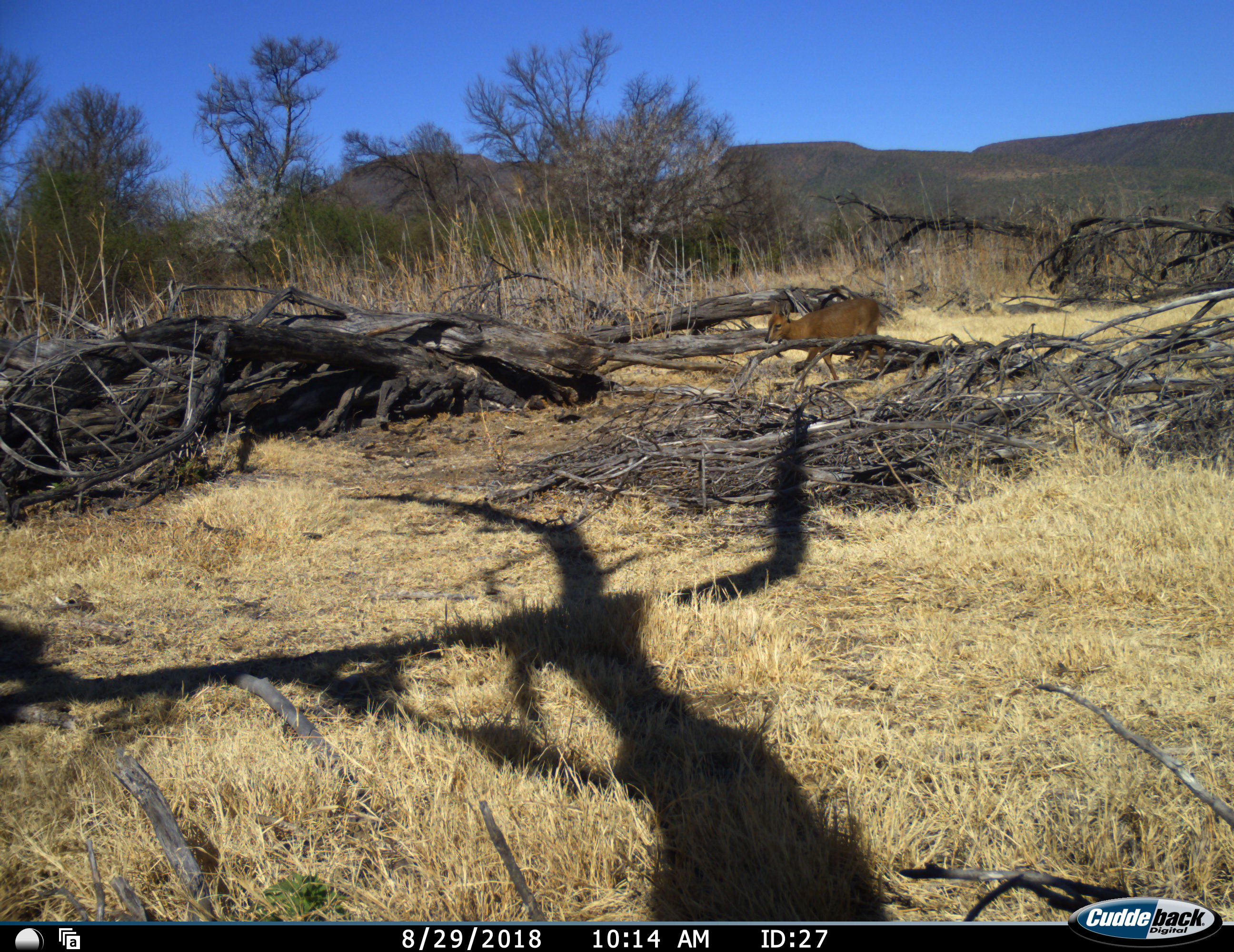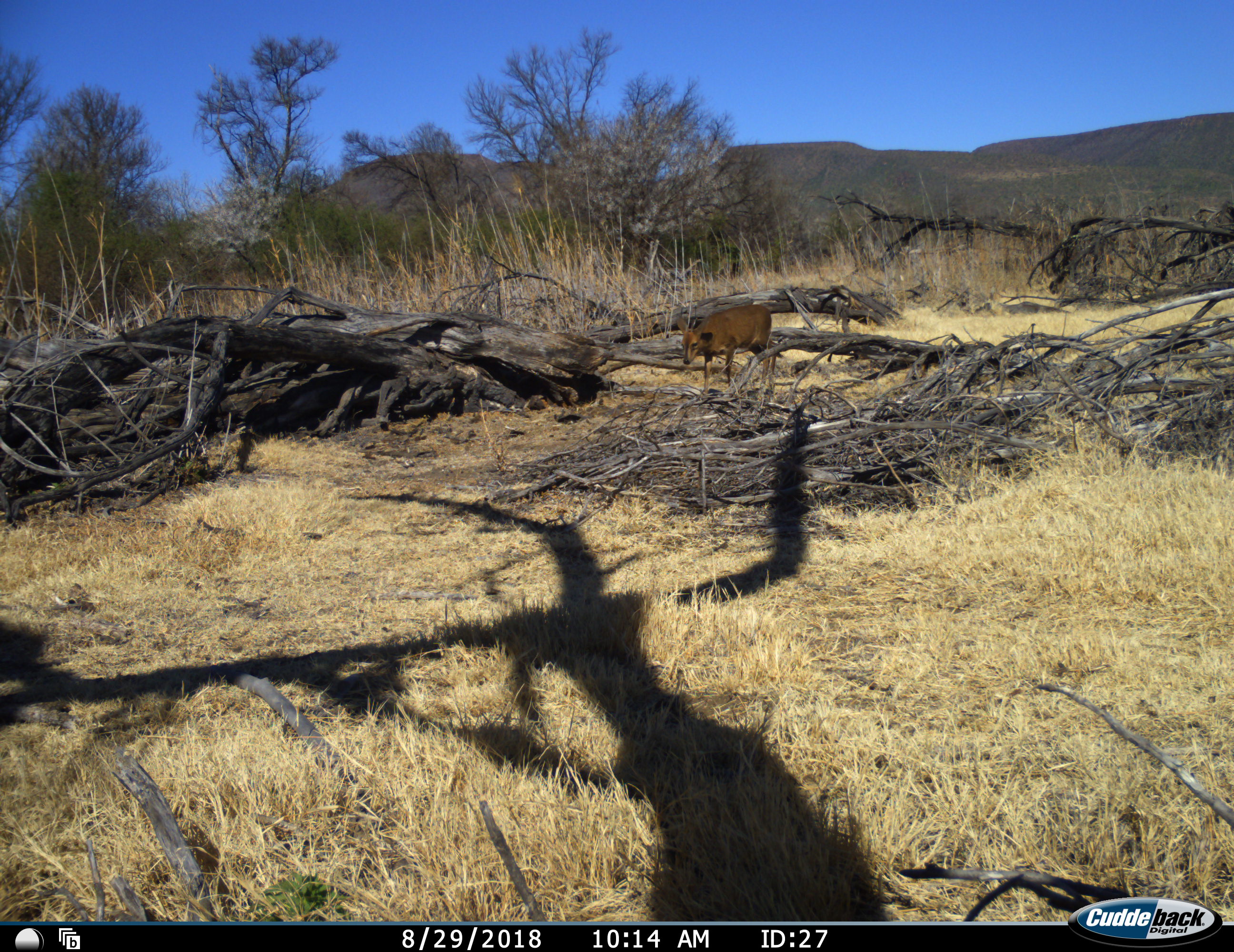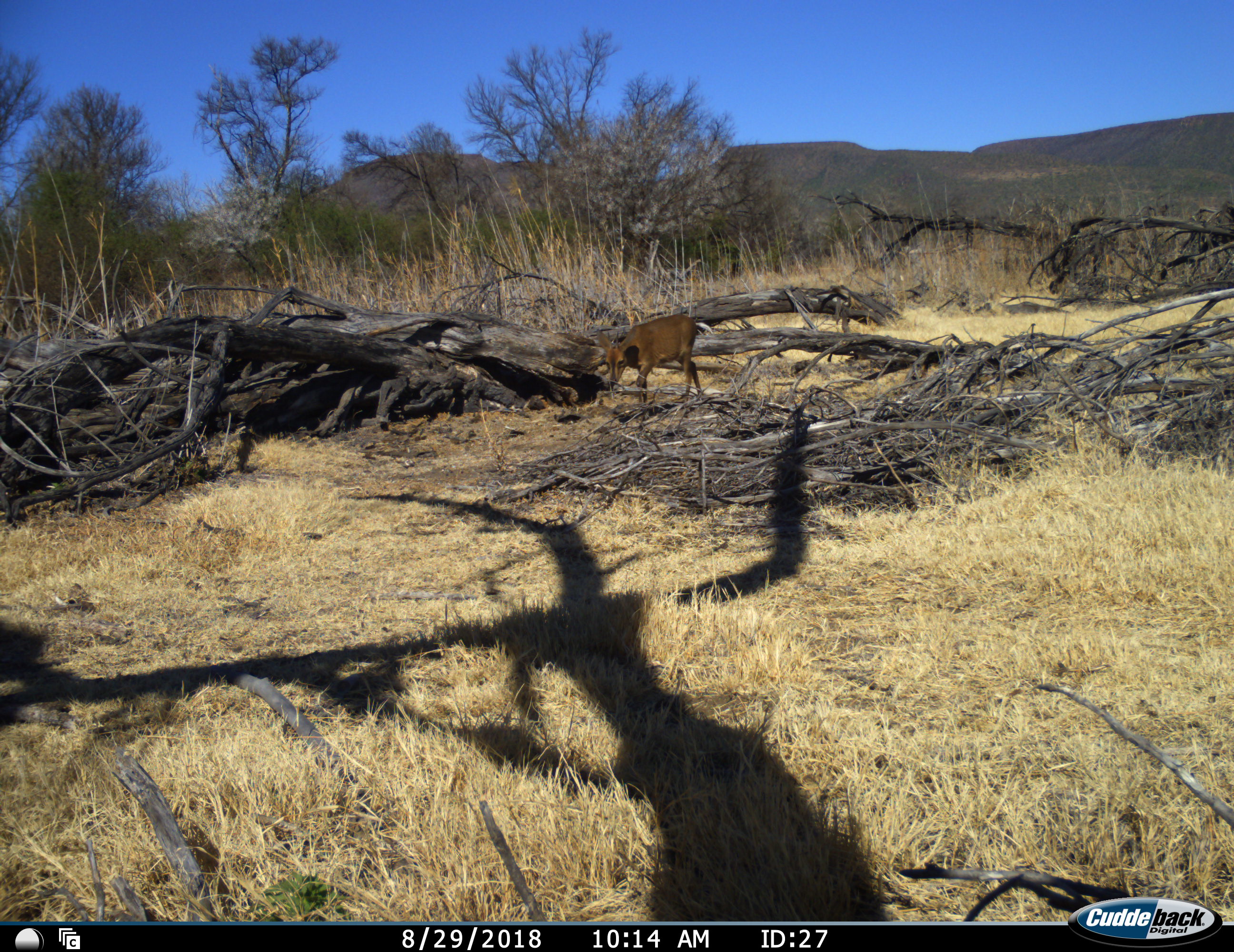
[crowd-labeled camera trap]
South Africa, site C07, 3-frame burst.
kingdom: Animalia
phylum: Chordata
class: Mammalia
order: Artiodactyla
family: Bovidae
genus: Sylvicapra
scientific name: Sylvicapra grimmia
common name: common grey duiker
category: duikercommongrey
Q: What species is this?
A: Duikercommongrey (common grey duiker) (Sylvicapra grimmia).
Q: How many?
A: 1.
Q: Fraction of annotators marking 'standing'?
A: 0%.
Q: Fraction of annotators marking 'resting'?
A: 0%.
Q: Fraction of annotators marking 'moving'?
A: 100%.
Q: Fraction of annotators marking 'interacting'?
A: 0%.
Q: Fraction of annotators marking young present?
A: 0%.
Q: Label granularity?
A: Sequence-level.